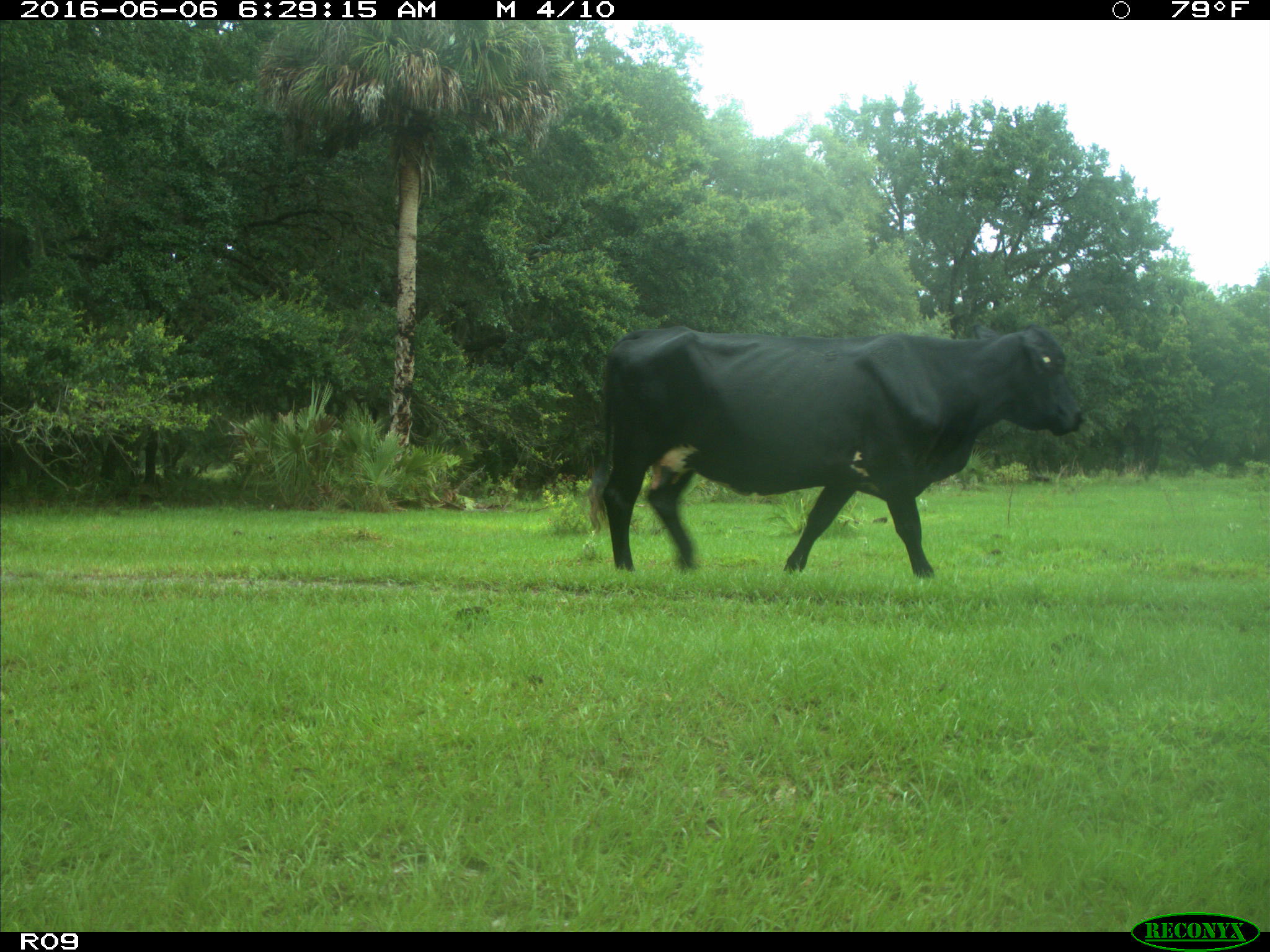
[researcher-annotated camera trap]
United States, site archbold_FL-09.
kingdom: Animalia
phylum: Chordata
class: Mammalia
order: Artiodactyla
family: Bovidae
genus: Bos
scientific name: Bos taurus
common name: domestic cow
Bos taurus (domestic cow).